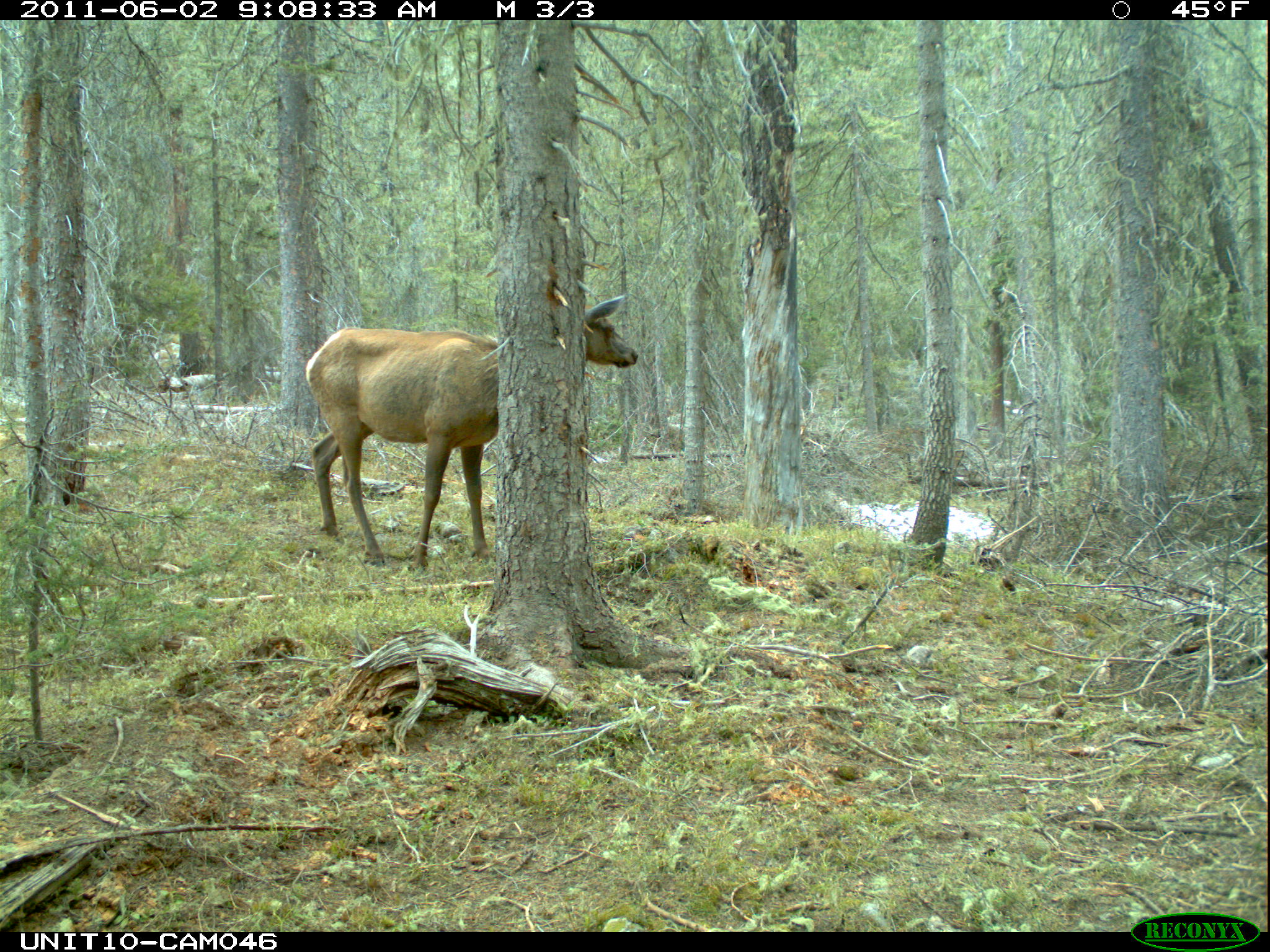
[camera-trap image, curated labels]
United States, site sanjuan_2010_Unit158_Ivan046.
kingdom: Animalia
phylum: Chordata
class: Mammalia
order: Artiodactyla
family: Cervidae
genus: Cervus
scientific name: Cervus elaphus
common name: red deer